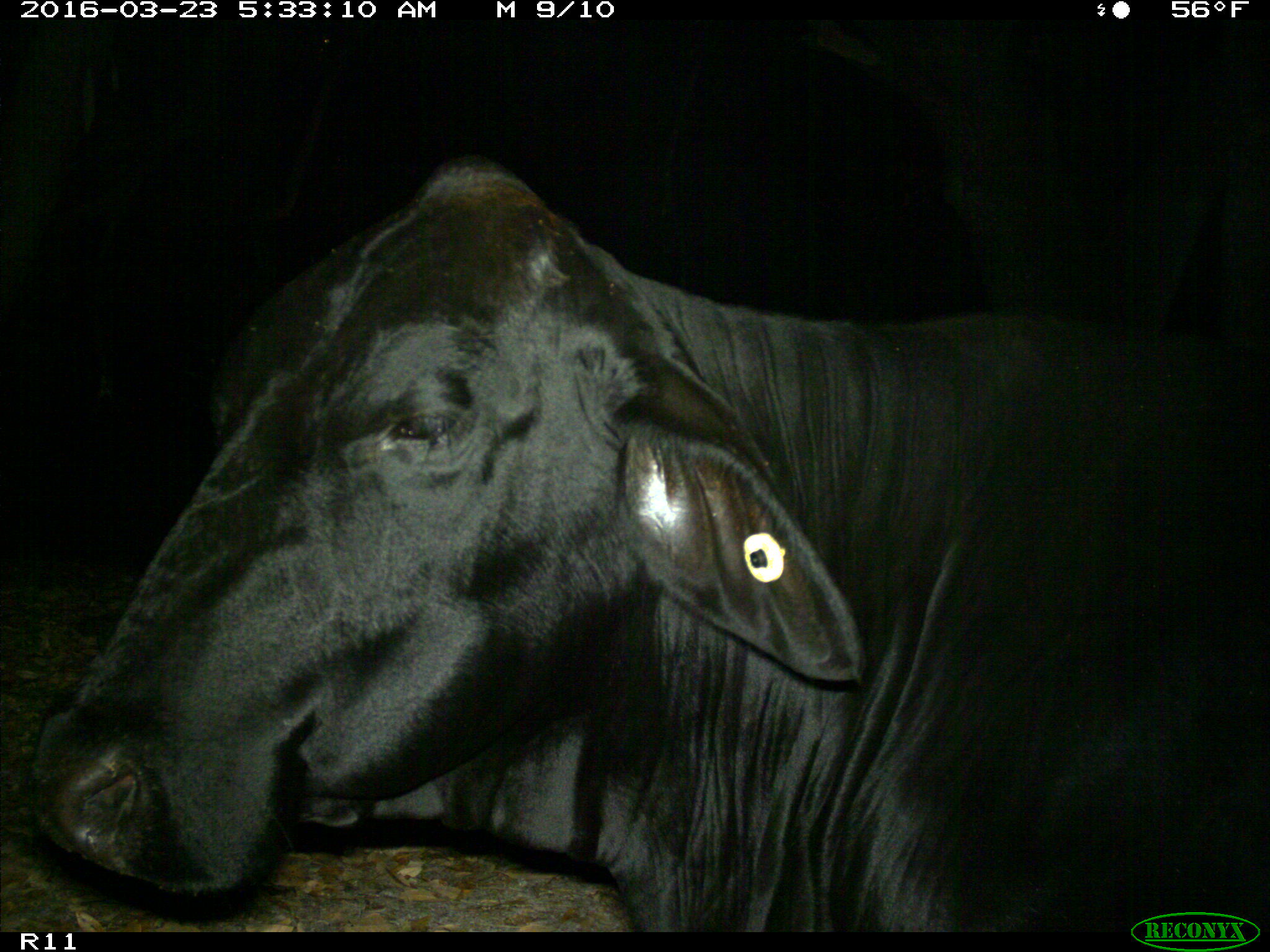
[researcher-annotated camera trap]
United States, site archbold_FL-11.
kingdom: Animalia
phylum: Chordata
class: Mammalia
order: Artiodactyla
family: Bovidae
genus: Bos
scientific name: Bos taurus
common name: domestic cow